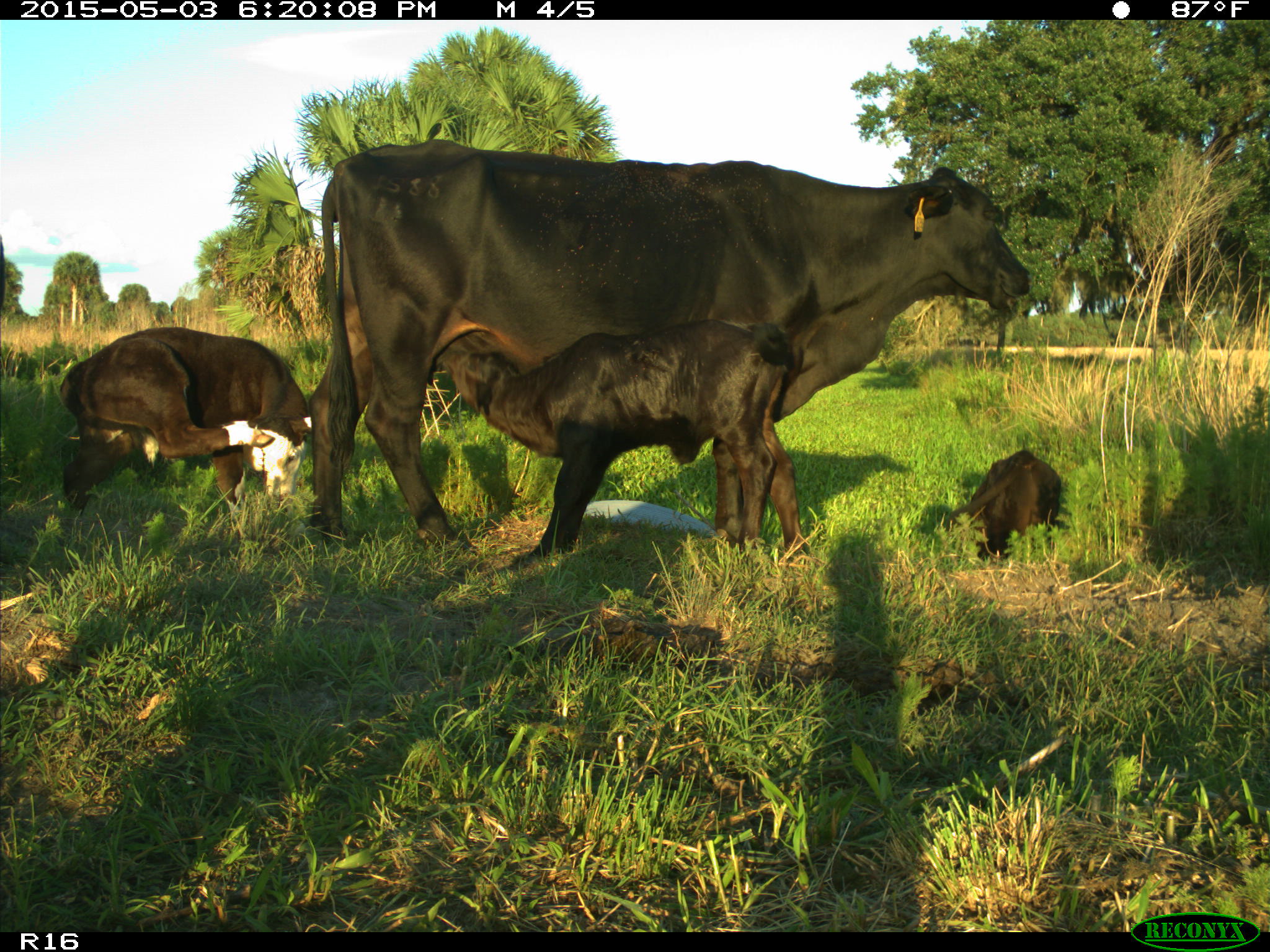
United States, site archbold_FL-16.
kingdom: Animalia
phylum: Chordata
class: Mammalia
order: Artiodactyla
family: Bovidae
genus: Bos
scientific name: Bos taurus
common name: domestic cow